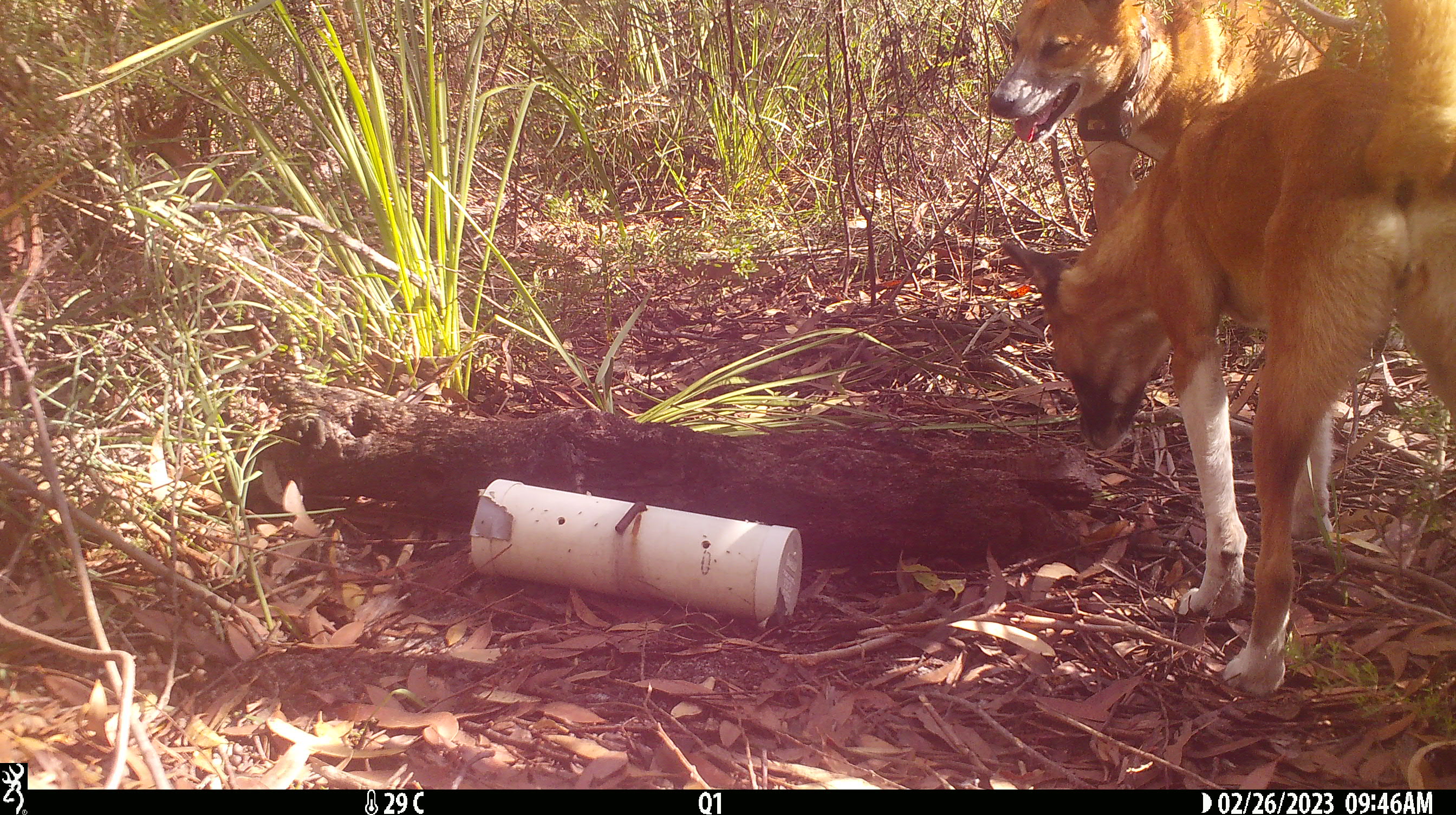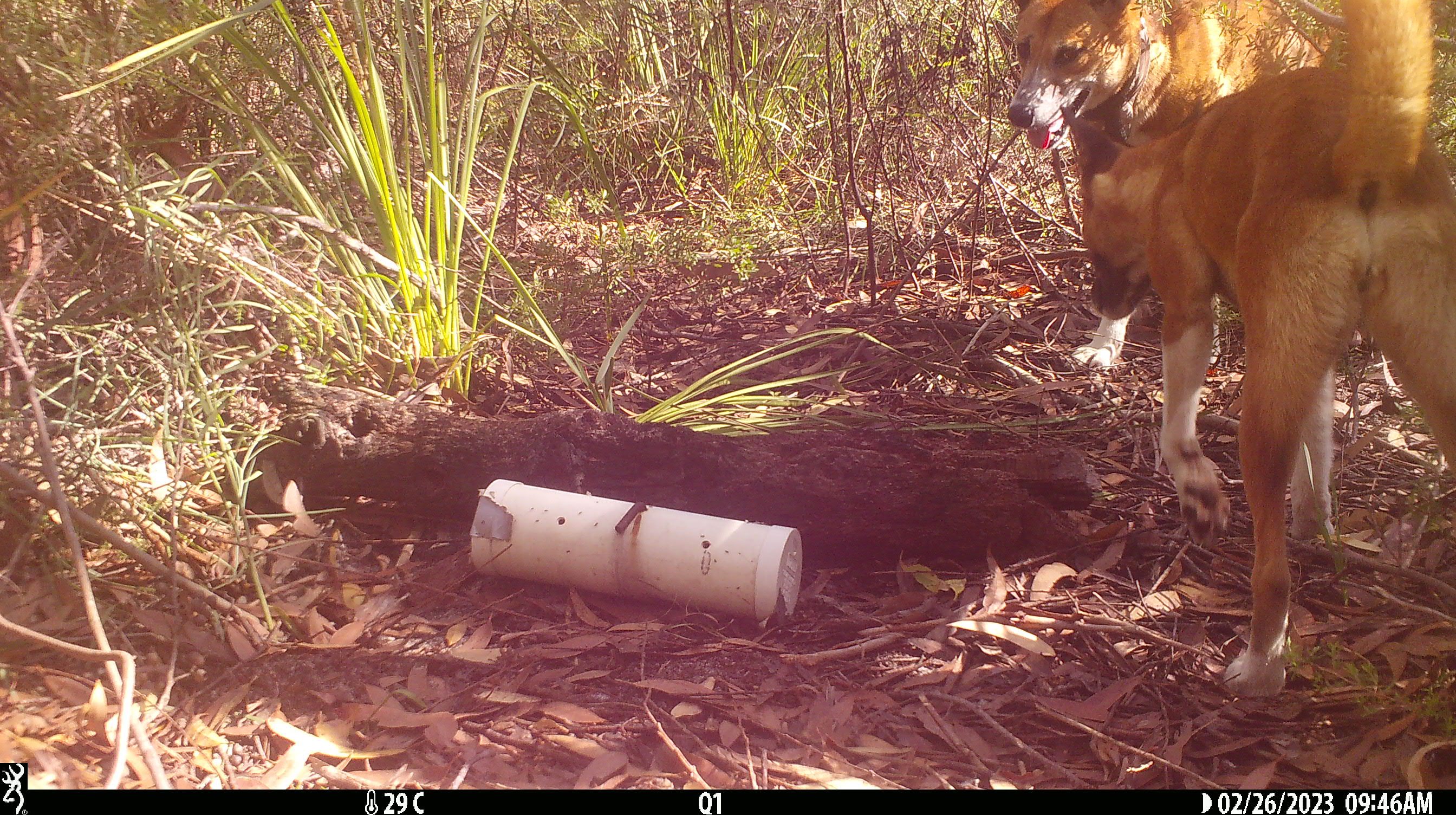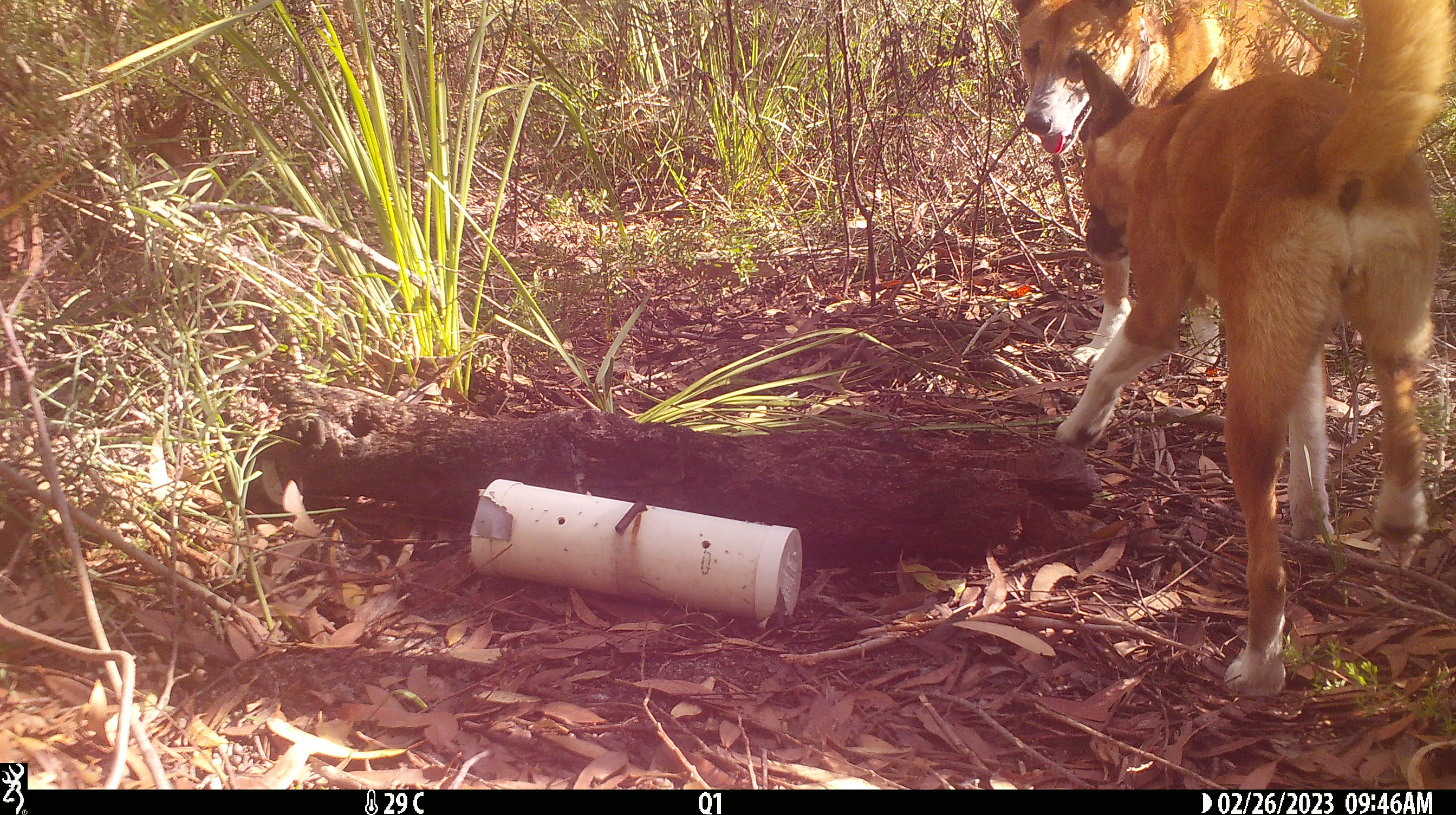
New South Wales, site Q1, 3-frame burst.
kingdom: Animalia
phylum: Chordata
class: Mammalia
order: Carnivora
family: Canidae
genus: Canis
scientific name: Canis familiaris dingo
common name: dingo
Dingo (Canis familiaris dingo).